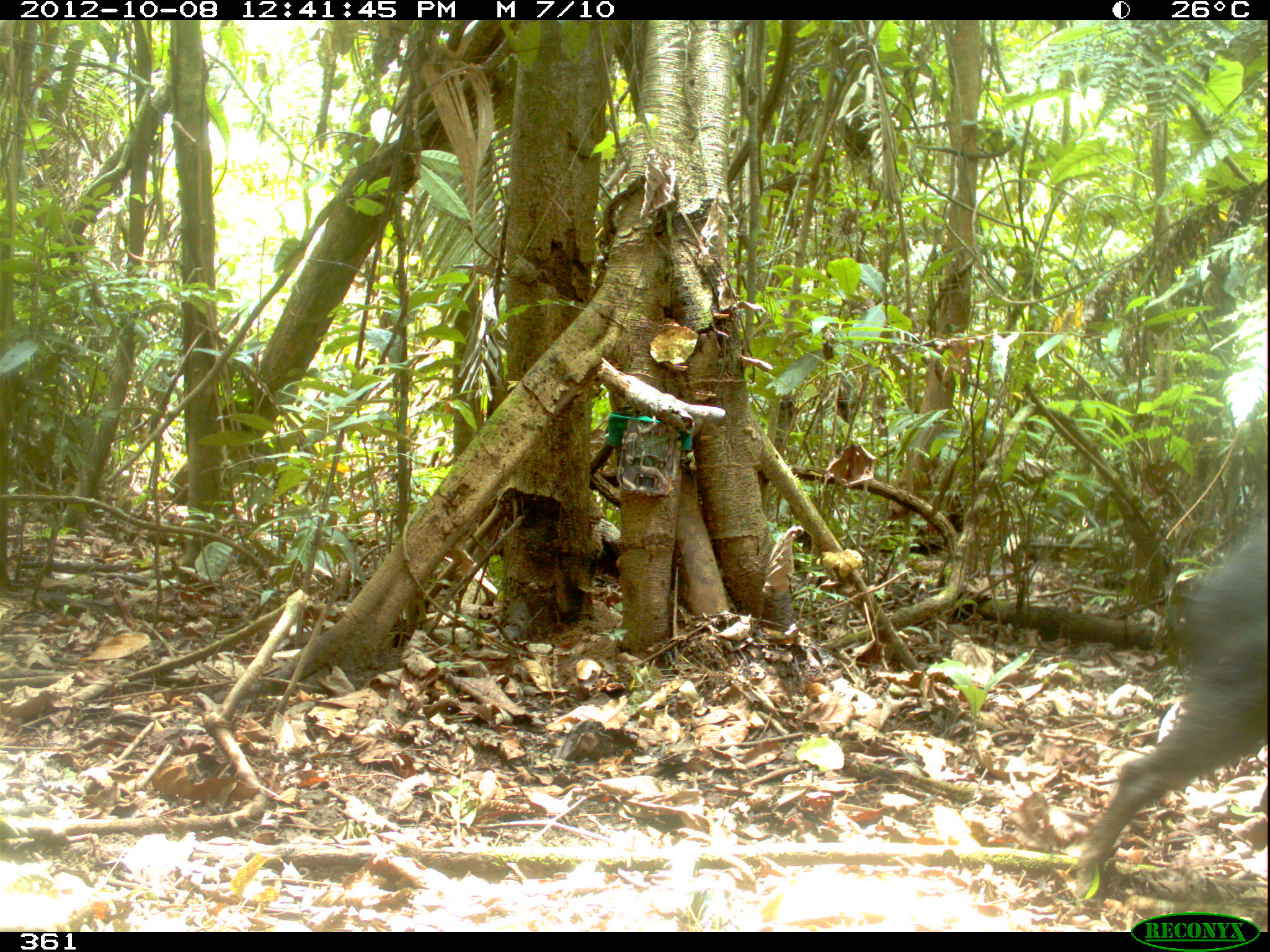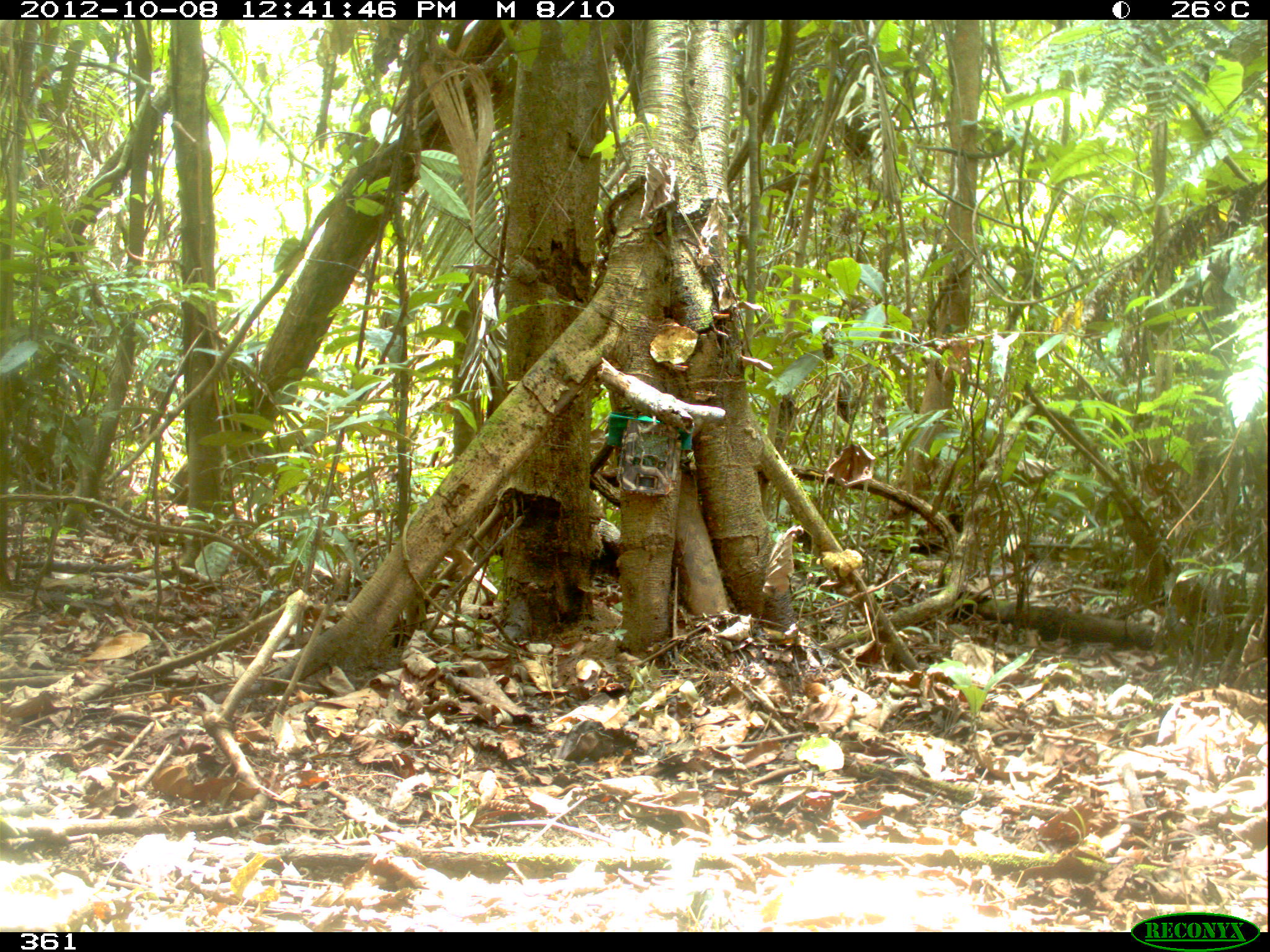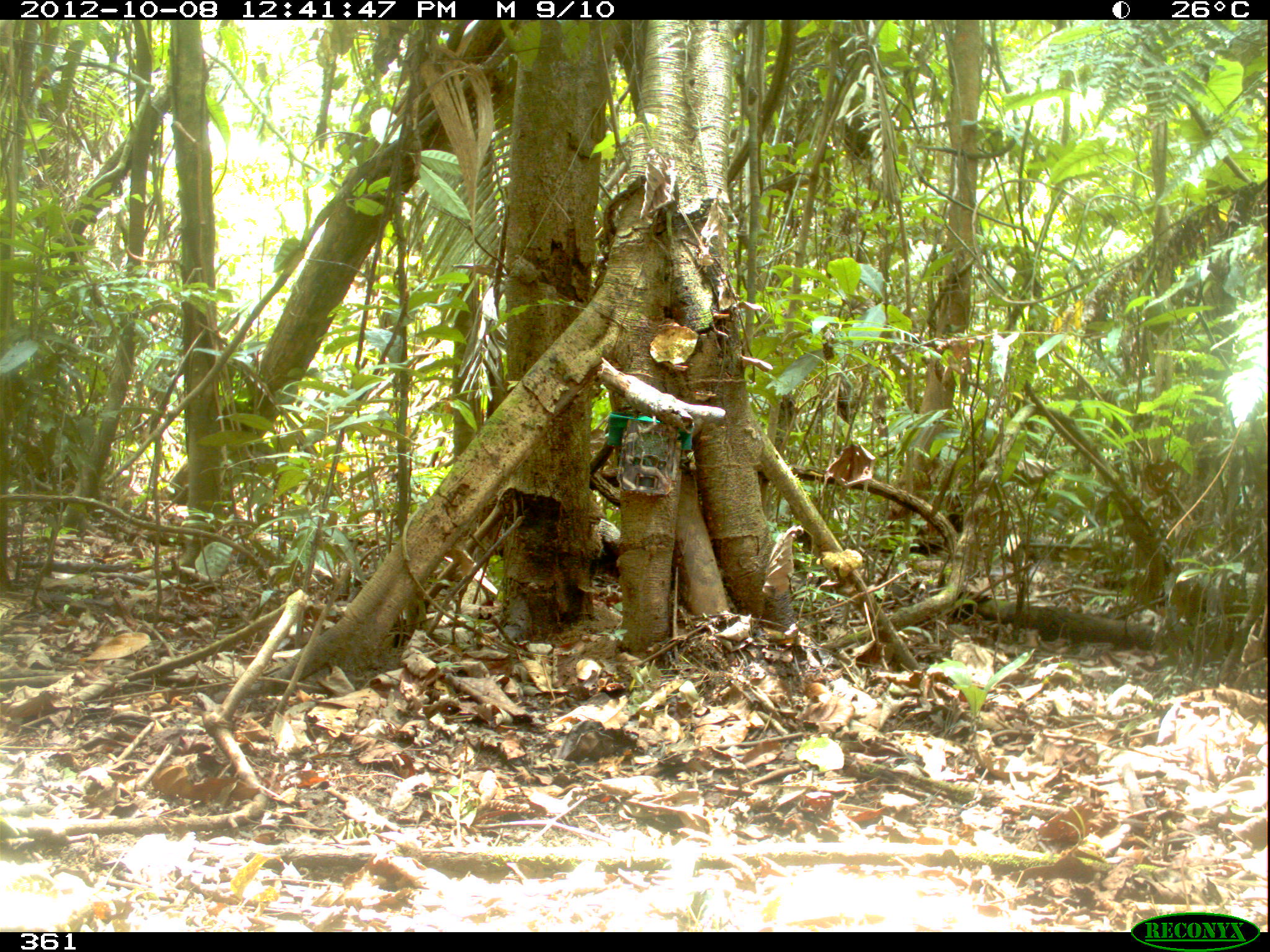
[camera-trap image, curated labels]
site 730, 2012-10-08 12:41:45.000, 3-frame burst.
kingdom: Animalia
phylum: Chordata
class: Mammalia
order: Artiodactyla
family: Tayassuidae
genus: Tayassu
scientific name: Tayassu pecari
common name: white-lipped peccary